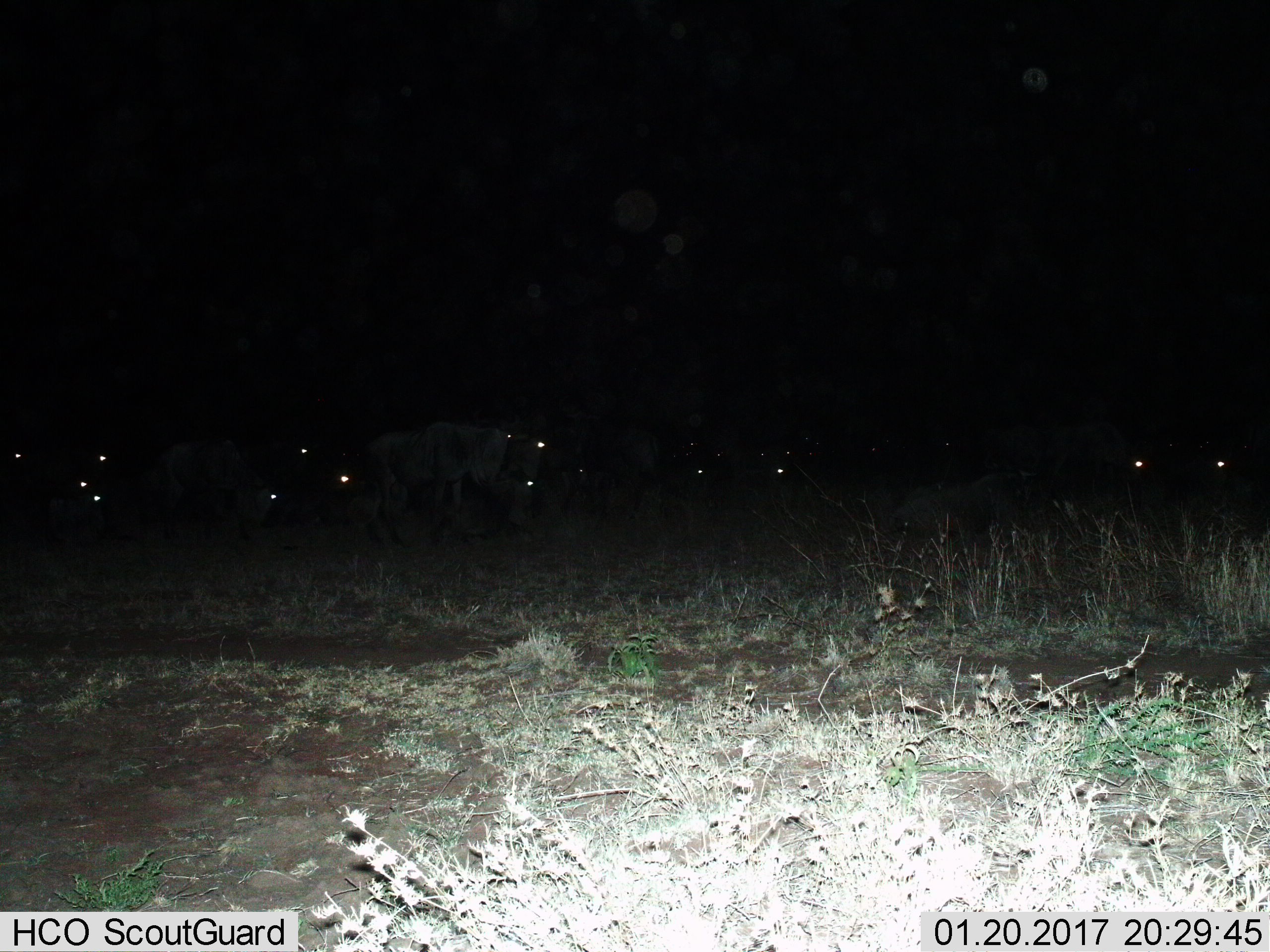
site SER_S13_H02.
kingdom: Animalia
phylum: Chordata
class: Mammalia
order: Artiodactyla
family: Bovidae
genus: Connochaetes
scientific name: Connochaetes taurinus taurinus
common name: blue wildebeest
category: wildebeestblue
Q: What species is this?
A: Wildebeestblue (blue wildebeest) (Connochaetes taurinus taurinus).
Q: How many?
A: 11-50.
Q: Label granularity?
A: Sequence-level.